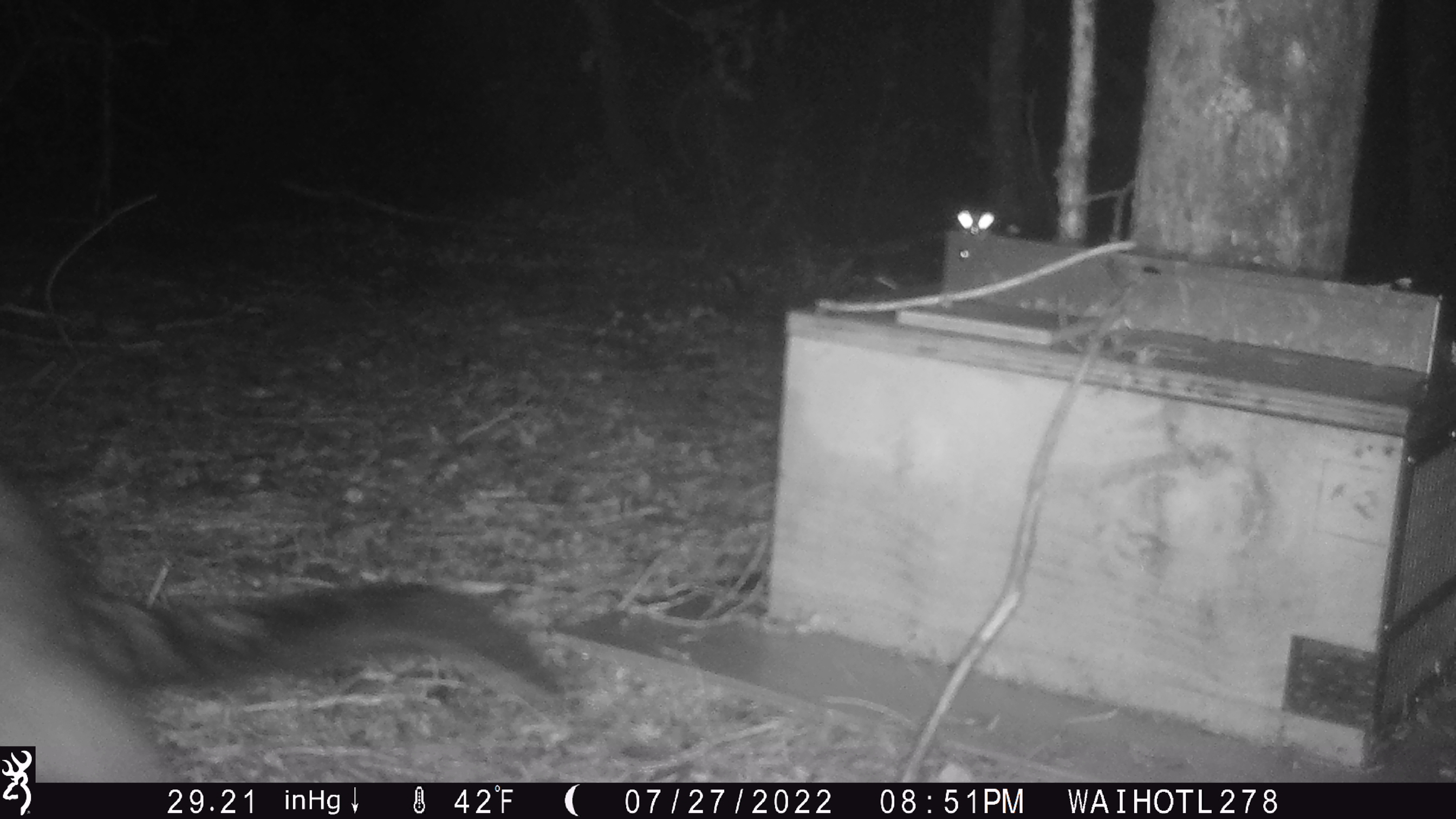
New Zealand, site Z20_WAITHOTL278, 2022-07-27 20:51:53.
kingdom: Animalia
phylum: Chordata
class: Mammalia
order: Carnivora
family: Felidae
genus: Felis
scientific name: Felis catus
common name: domestic cat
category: cat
Cat (domestic cat) (Felis catus).